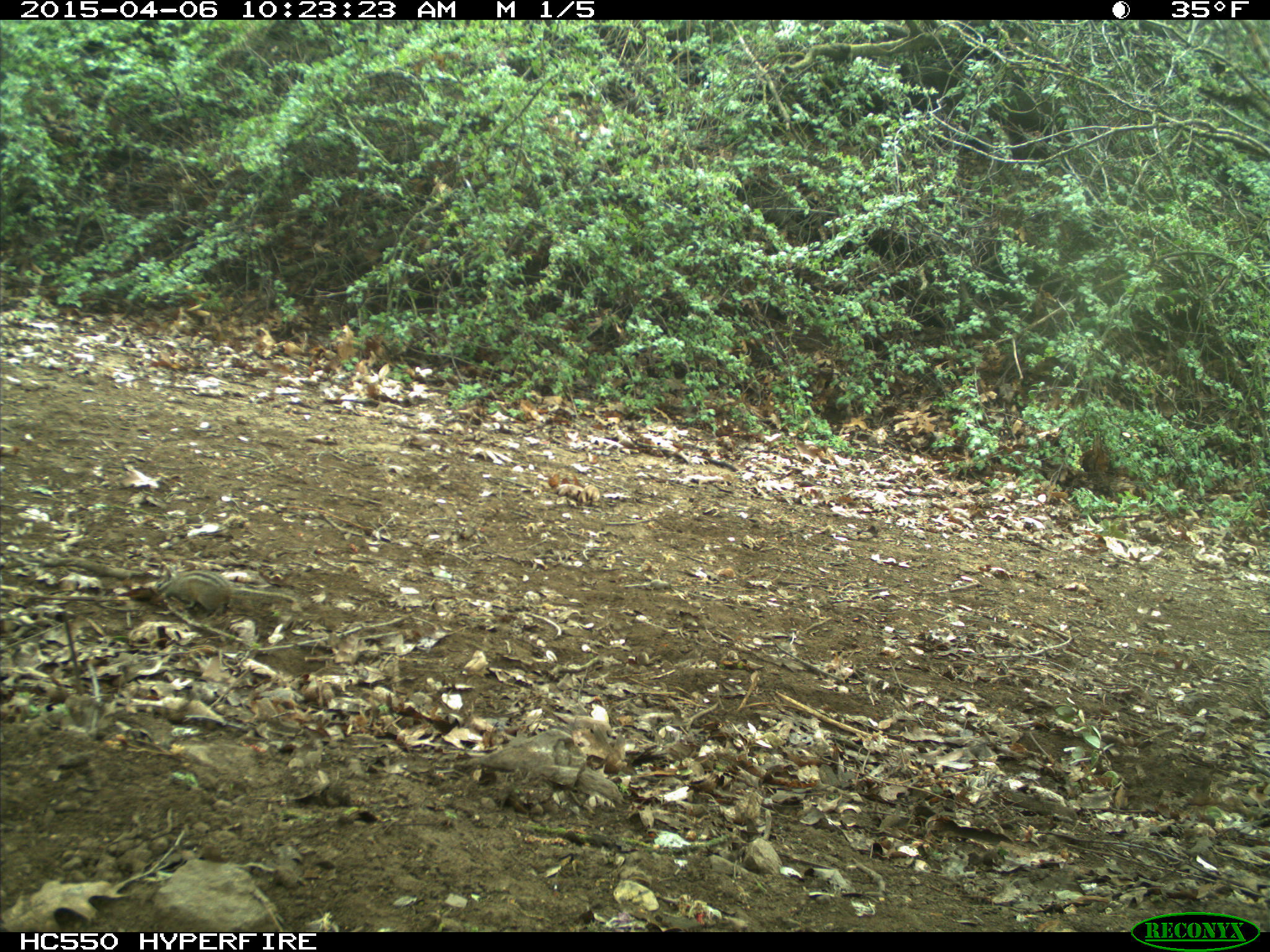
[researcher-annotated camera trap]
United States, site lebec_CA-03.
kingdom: Animalia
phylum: Chordata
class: Mammalia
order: Rodentia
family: Sciuridae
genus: Tamias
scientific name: Tamias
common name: chipmunk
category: unidentified chipmunk